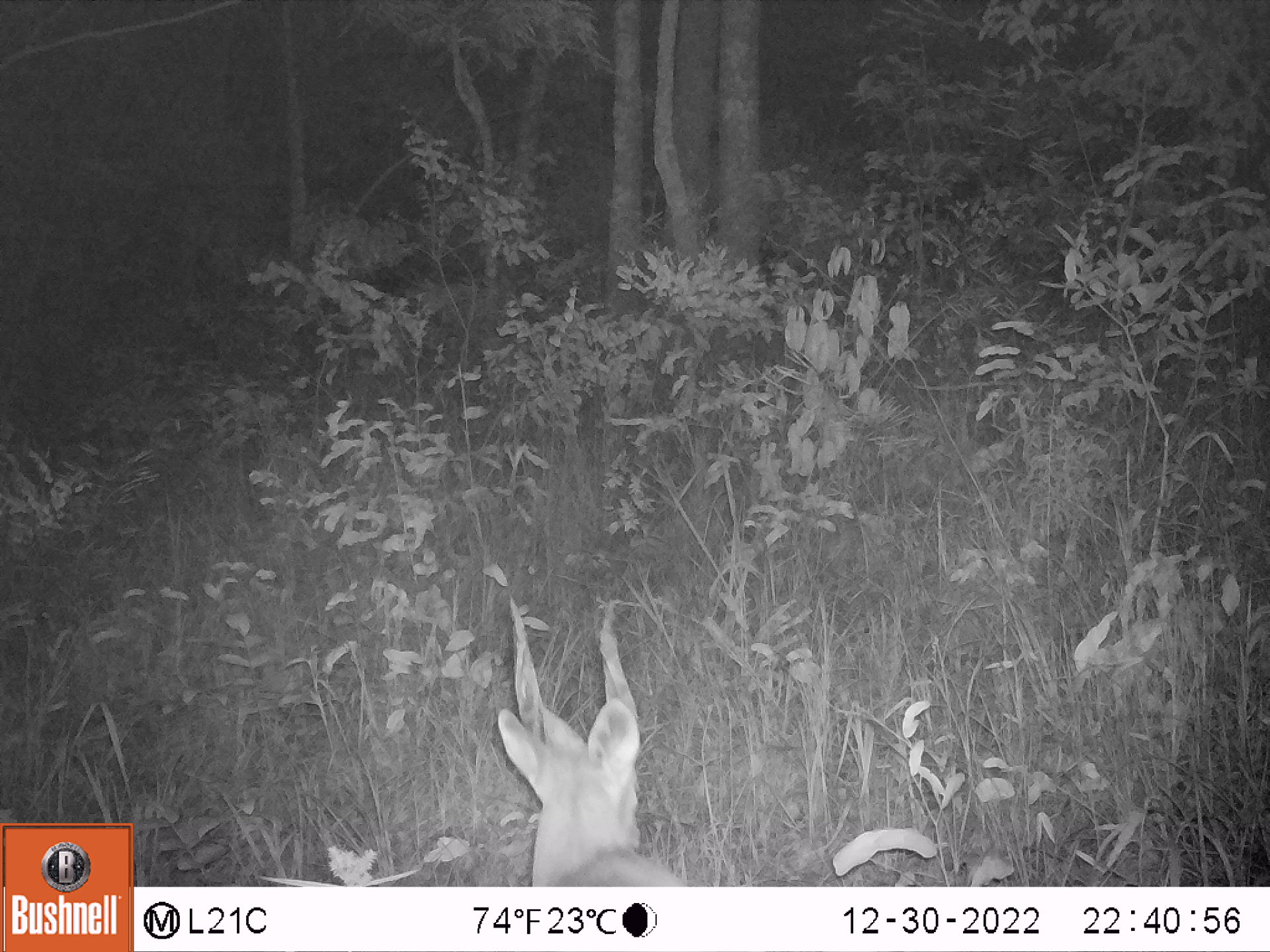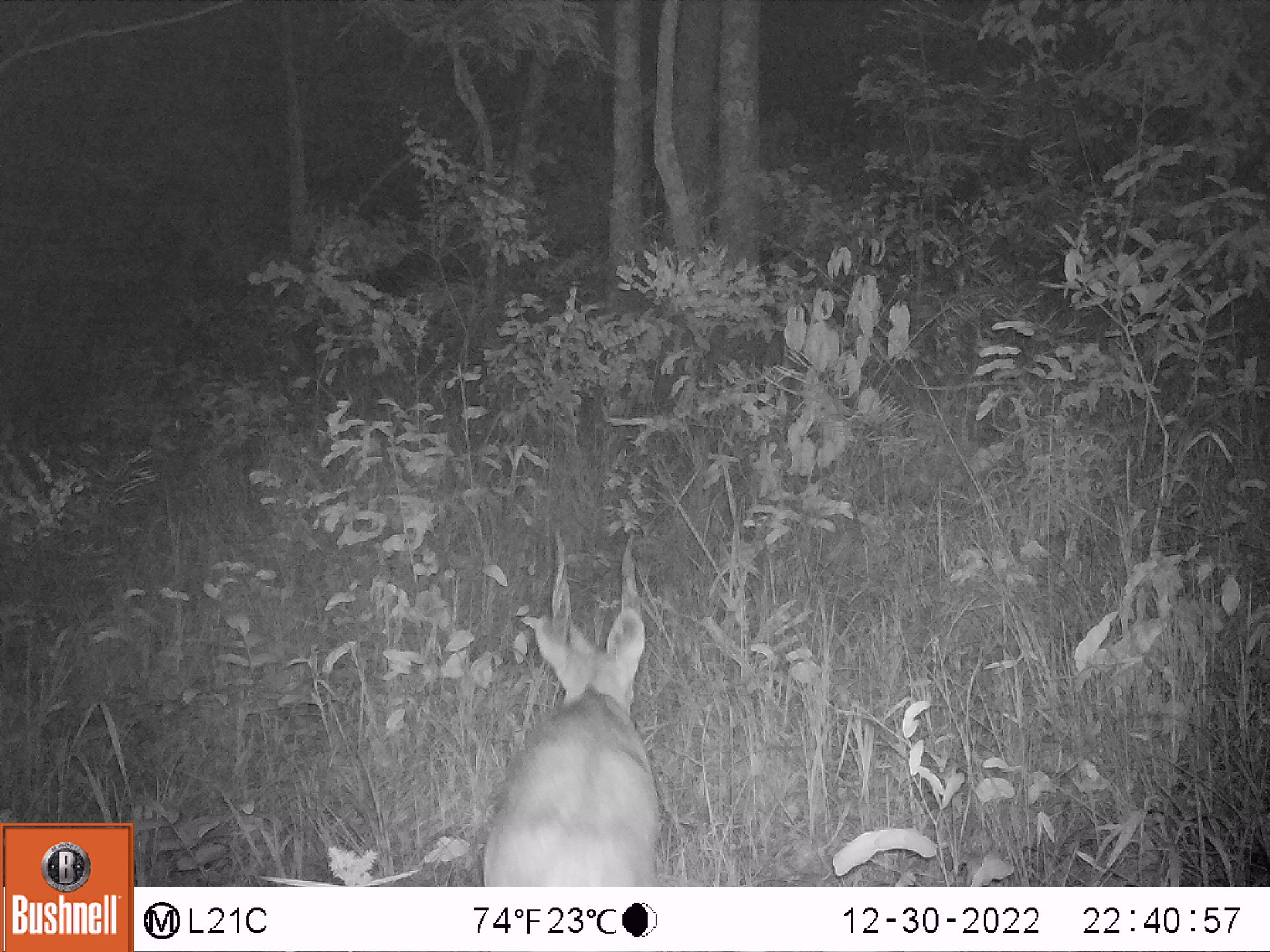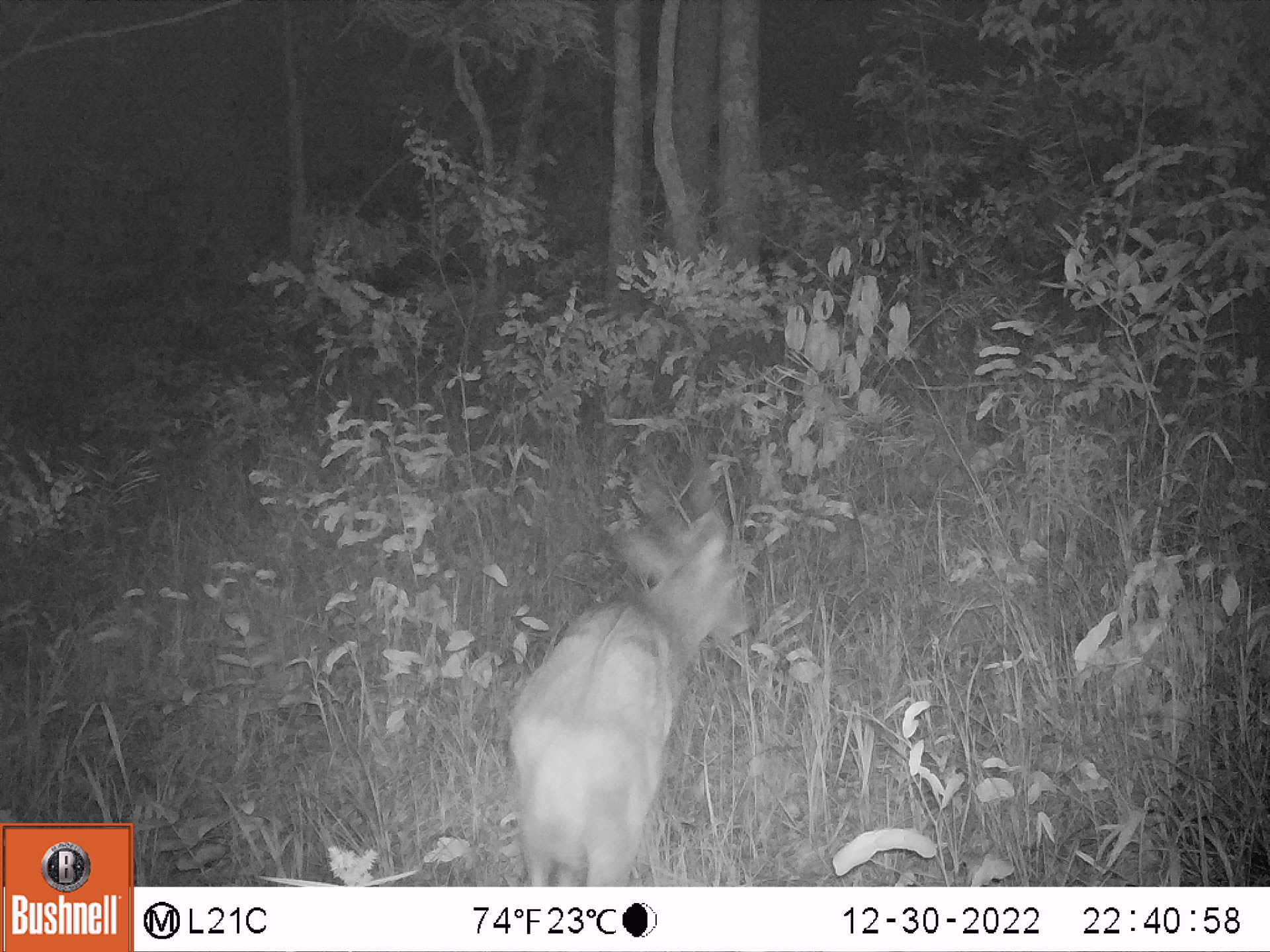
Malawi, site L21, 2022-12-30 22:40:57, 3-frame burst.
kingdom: Animalia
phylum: Chordata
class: Mammalia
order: Artiodactyla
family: Bovidae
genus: Tragelaphus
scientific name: Tragelaphus sylvaticus sylvaticus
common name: cape bushbuck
Cape bushbuck (Tragelaphus sylvaticus sylvaticus), count 1.